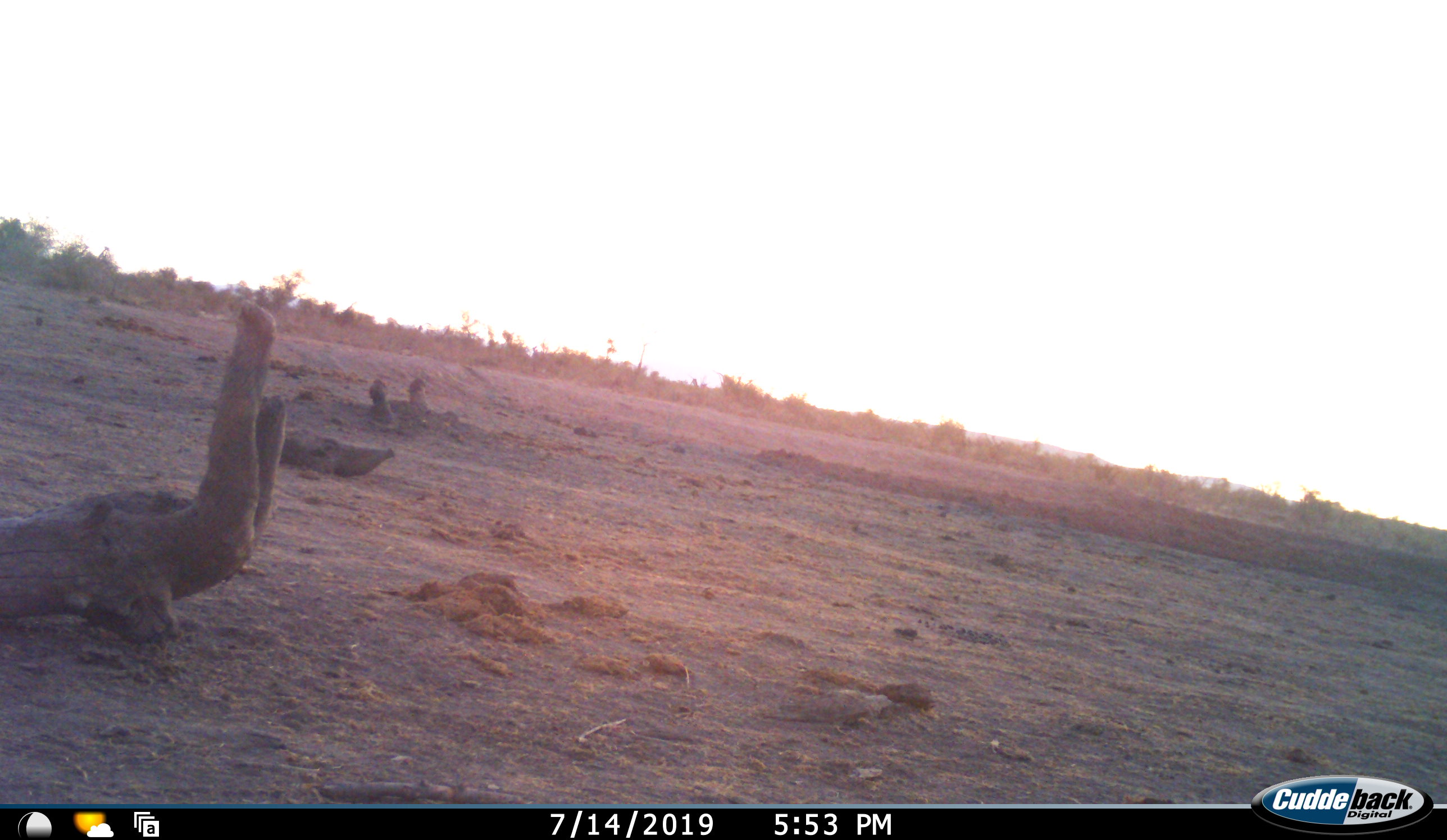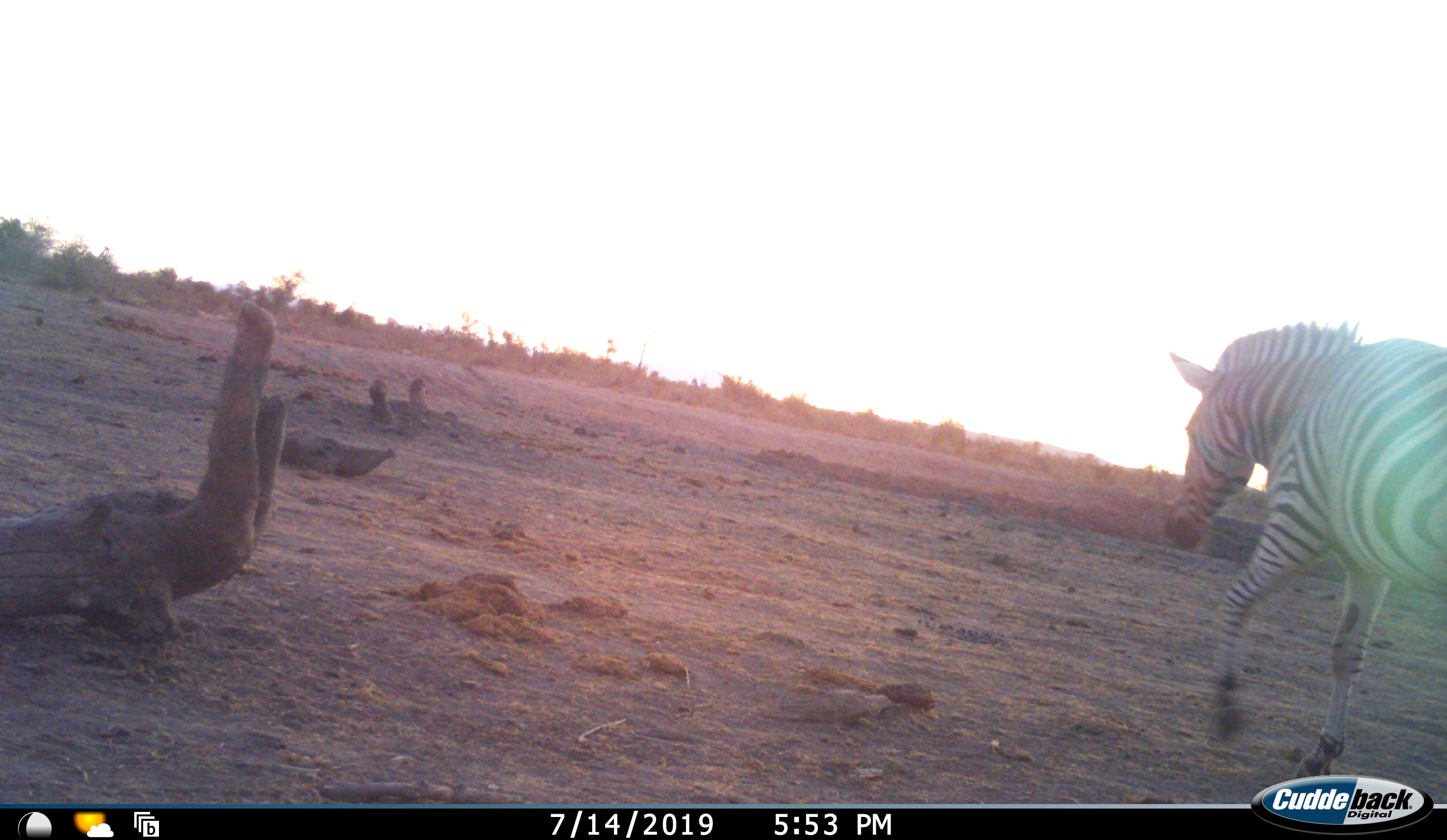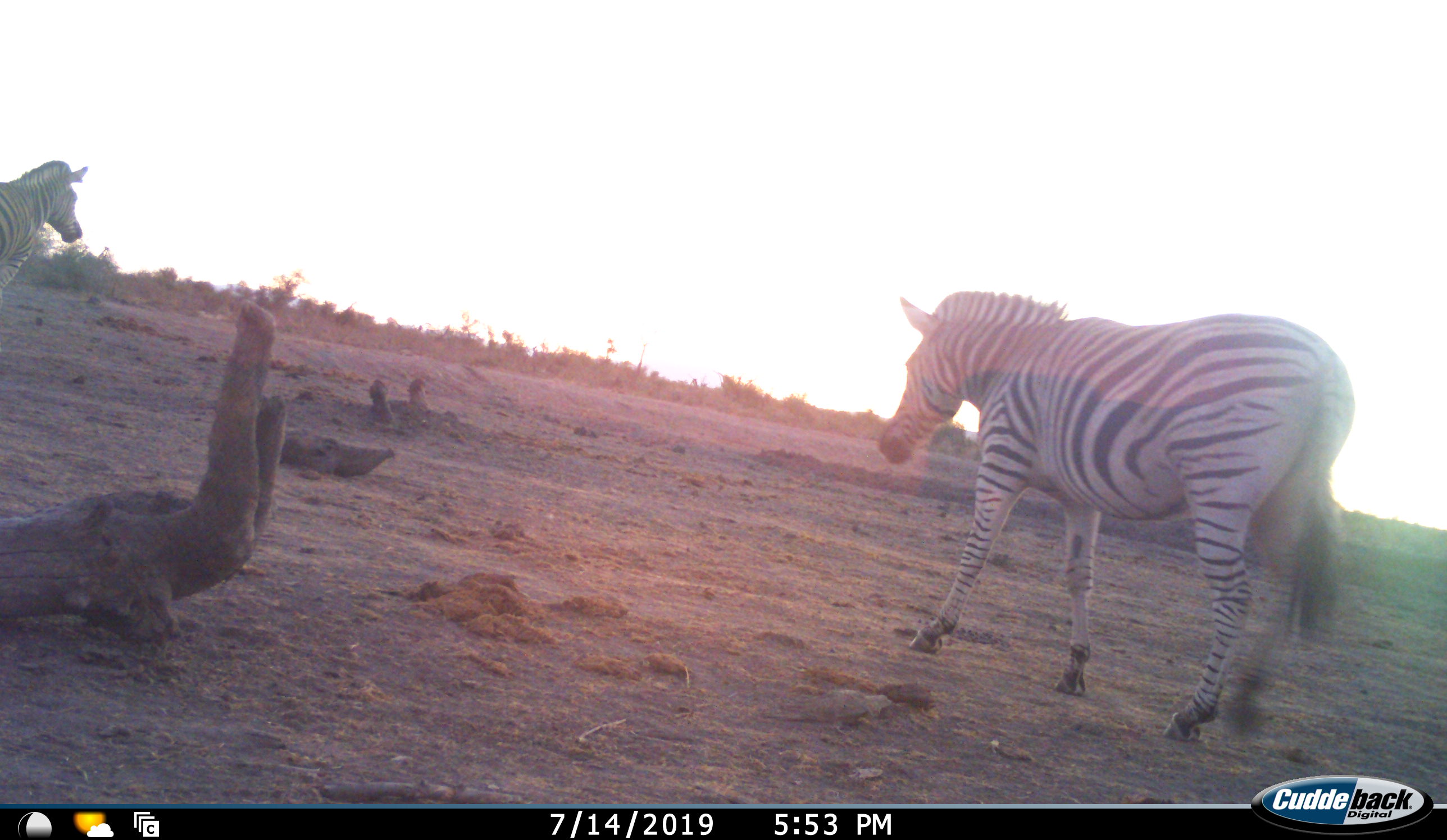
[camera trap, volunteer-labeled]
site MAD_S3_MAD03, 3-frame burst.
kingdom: Animalia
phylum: Chordata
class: Mammalia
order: Perissodactyla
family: Equidae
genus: Equus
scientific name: Equus quagga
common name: plains zebra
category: zebraplains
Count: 2.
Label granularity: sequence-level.